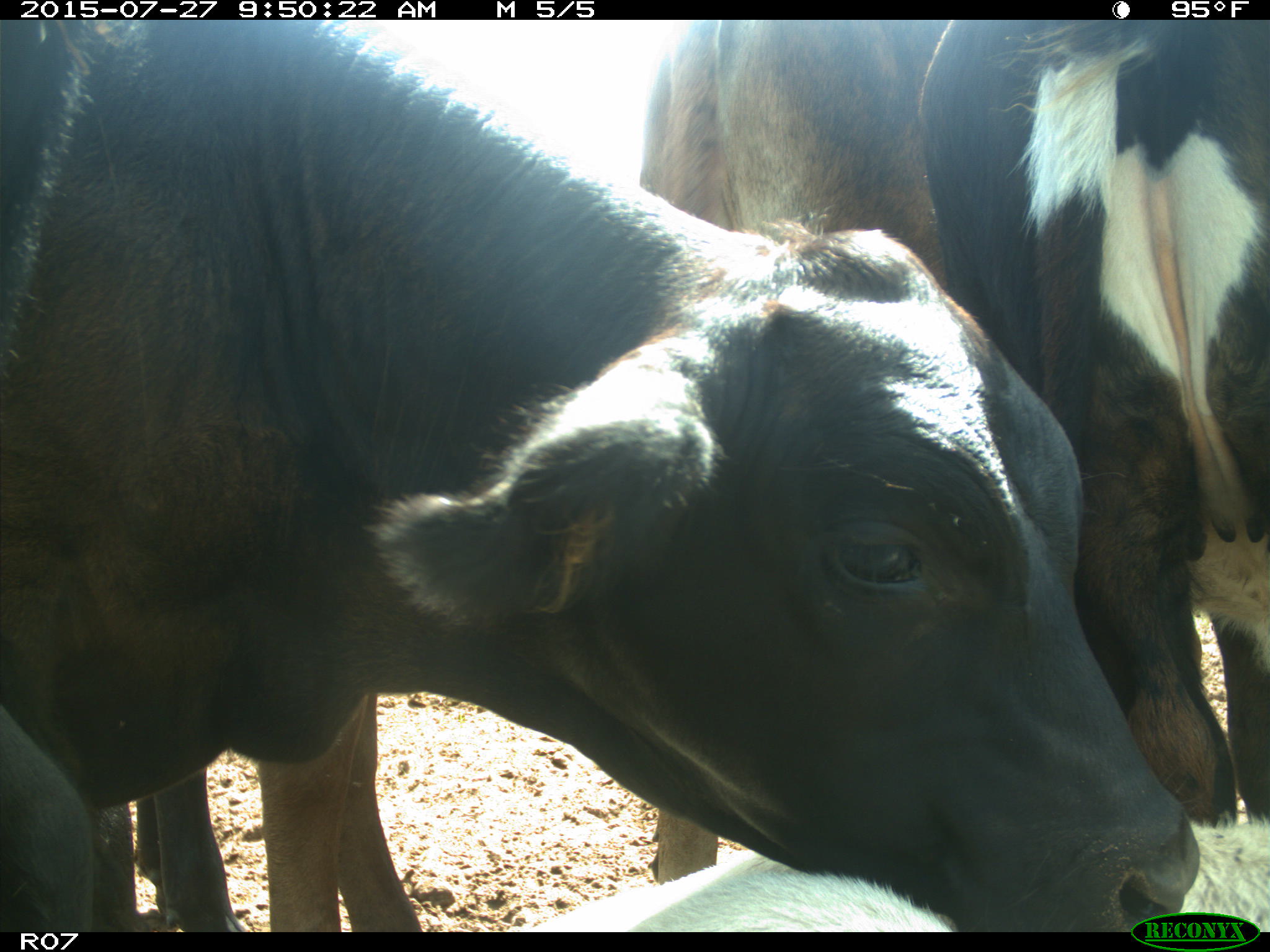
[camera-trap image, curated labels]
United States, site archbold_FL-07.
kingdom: Animalia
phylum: Chordata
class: Mammalia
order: Artiodactyla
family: Bovidae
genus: Bos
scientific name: Bos taurus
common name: domestic cow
Bos taurus (domestic cow).